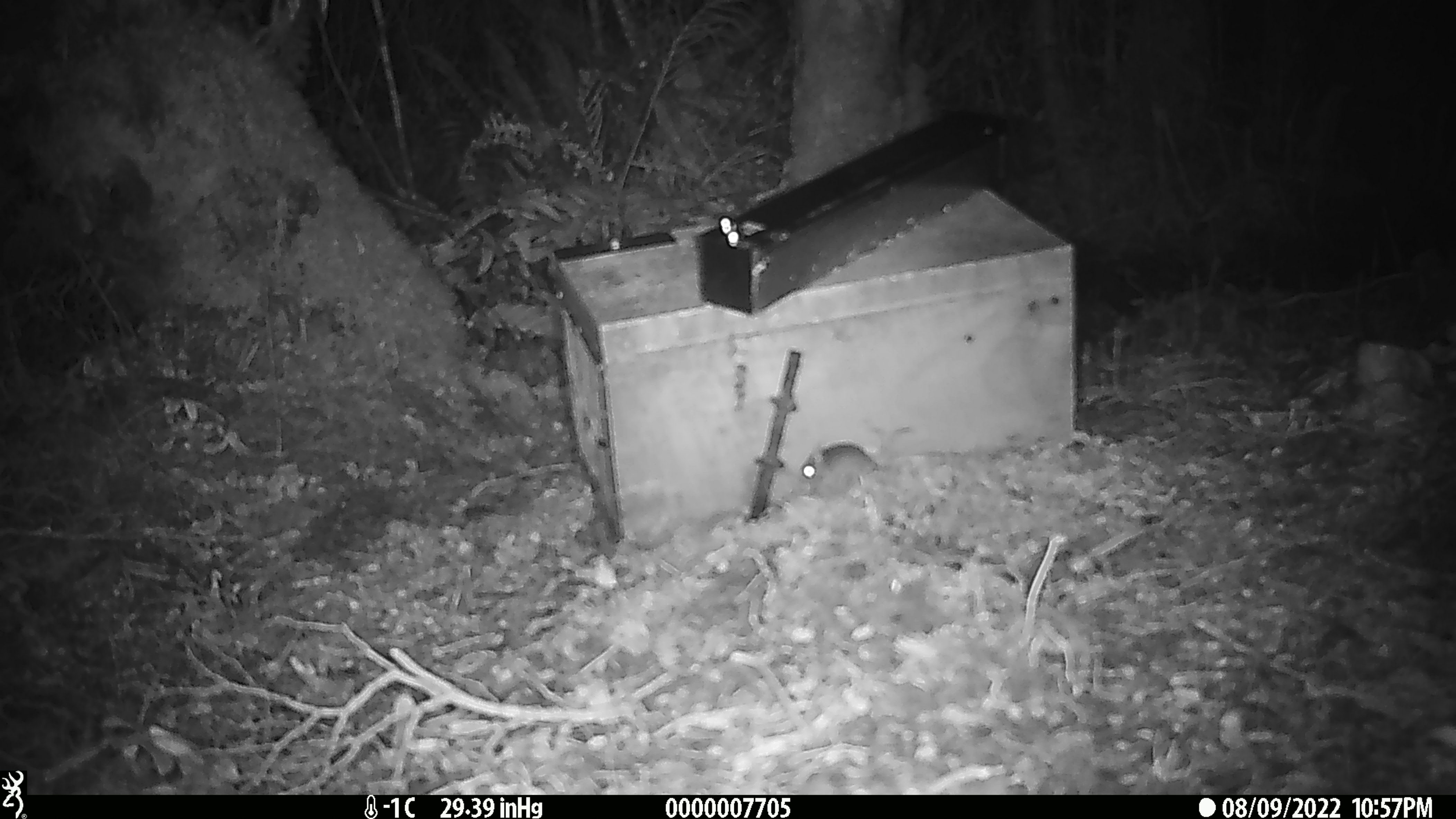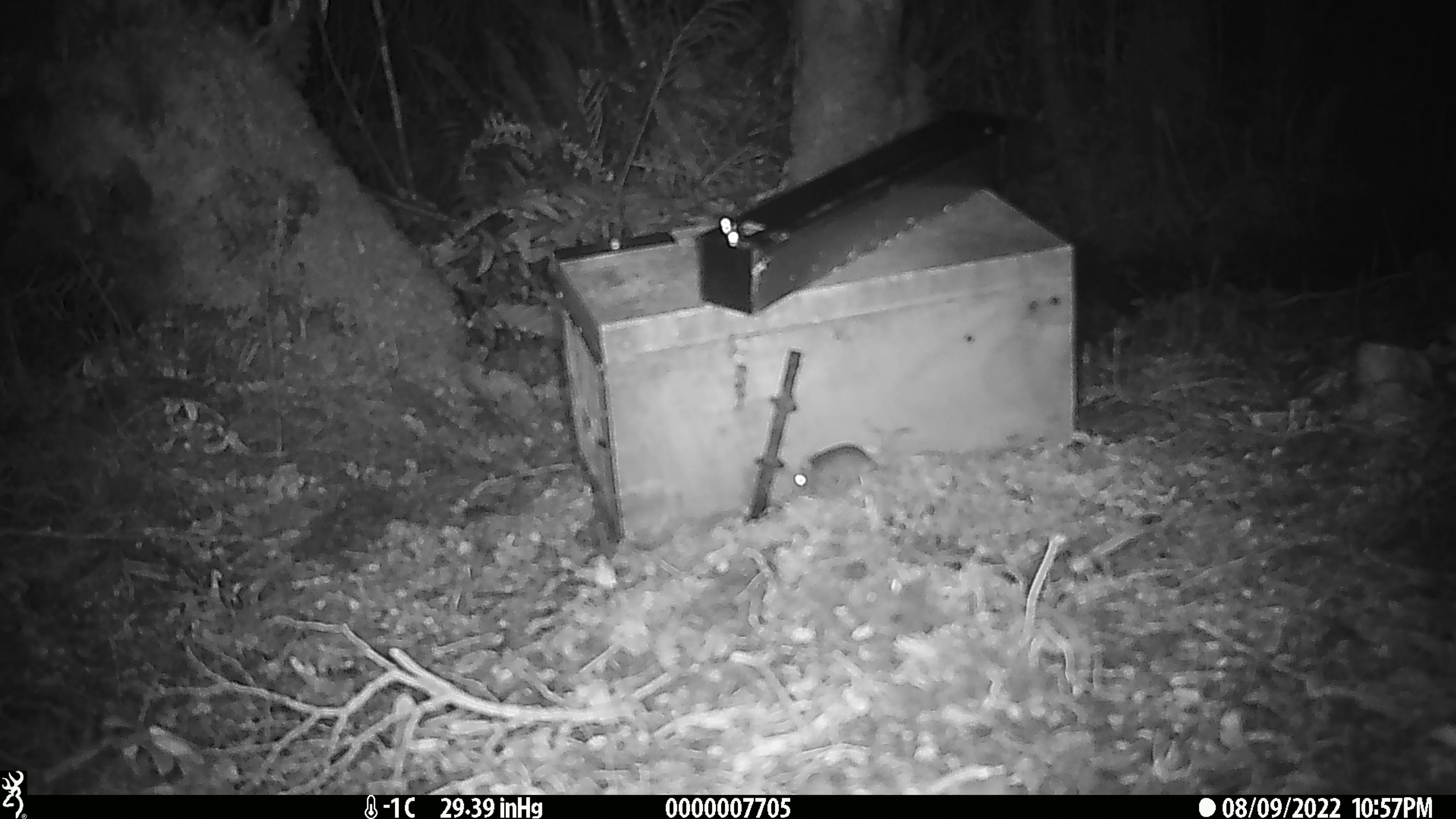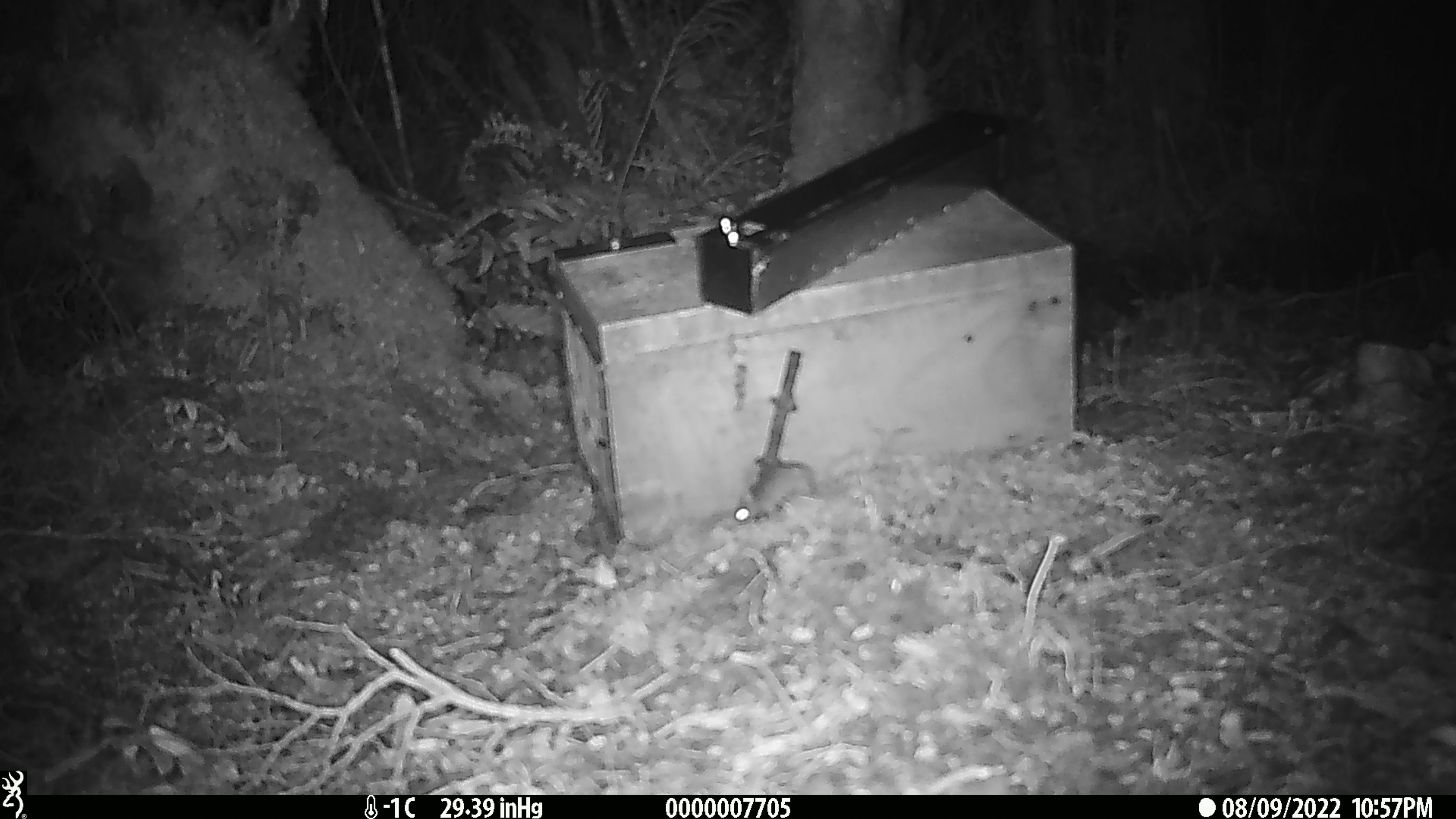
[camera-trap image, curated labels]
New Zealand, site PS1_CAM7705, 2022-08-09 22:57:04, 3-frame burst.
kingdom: Animalia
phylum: Chordata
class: Mammalia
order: Rodentia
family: Muridae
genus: Mus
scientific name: Mus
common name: mouse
Mouse (Mus).